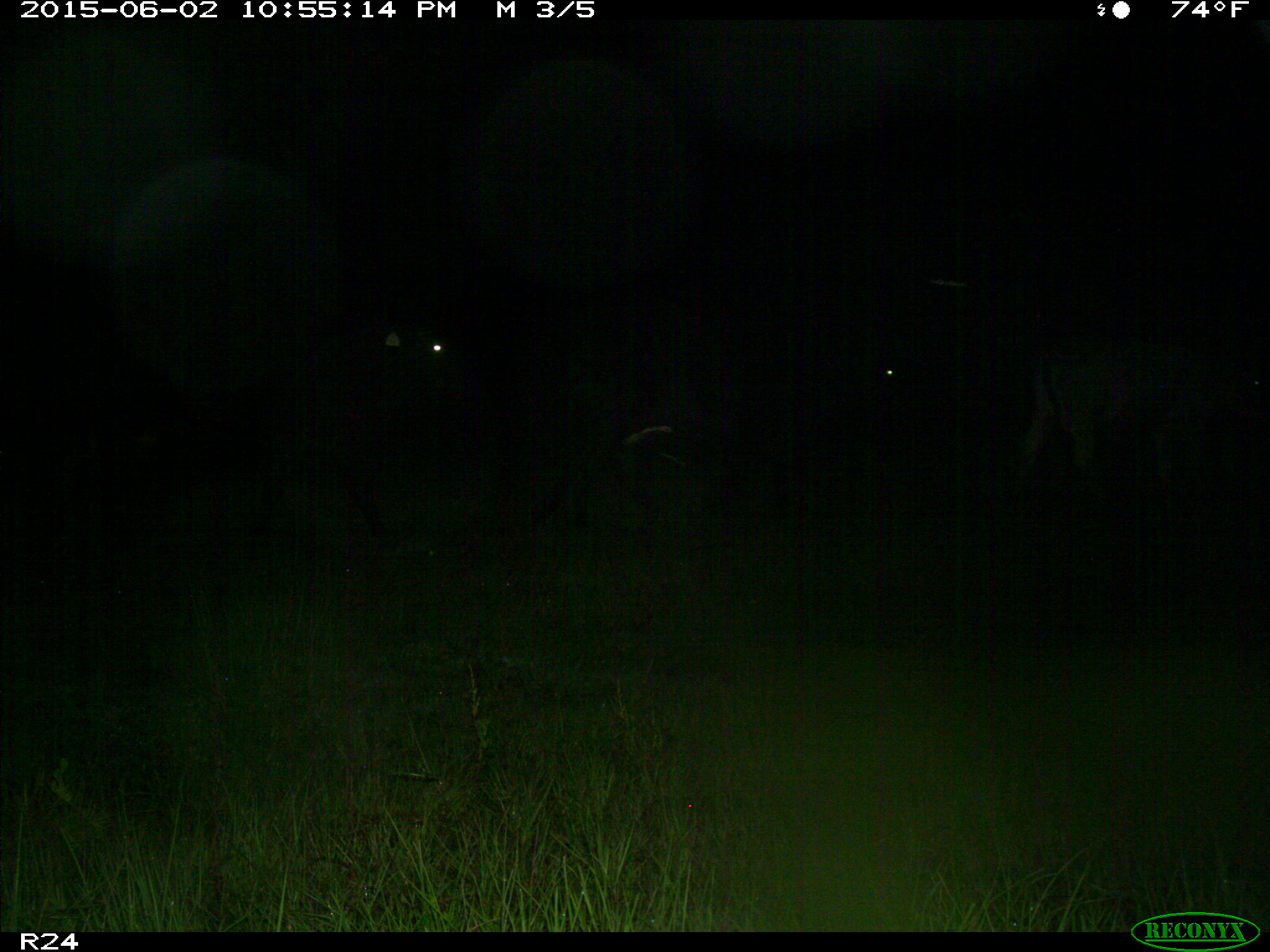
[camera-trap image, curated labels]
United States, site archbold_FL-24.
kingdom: Animalia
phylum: Chordata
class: Mammalia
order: Artiodactyla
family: Bovidae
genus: Bos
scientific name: Bos taurus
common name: domestic cow